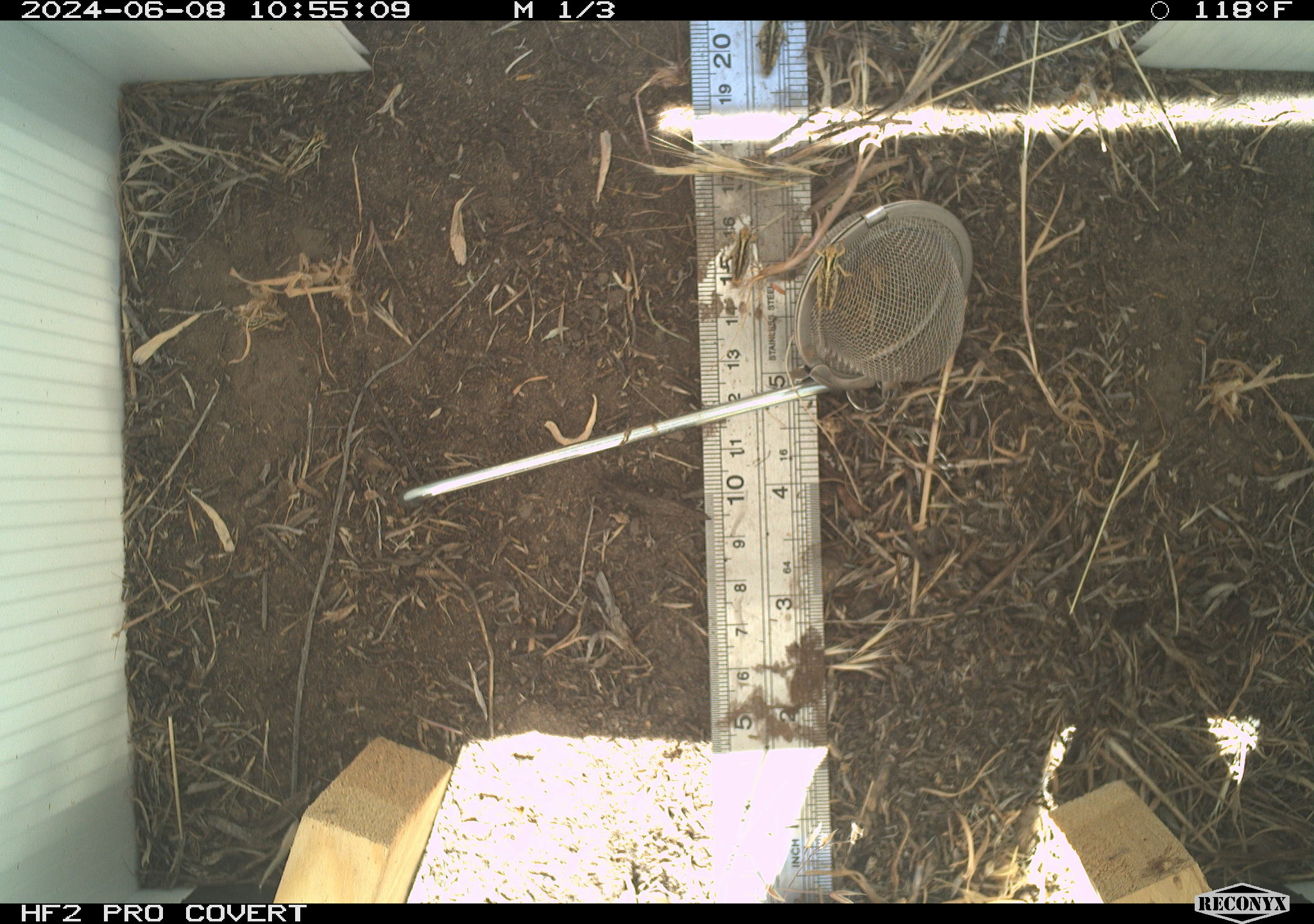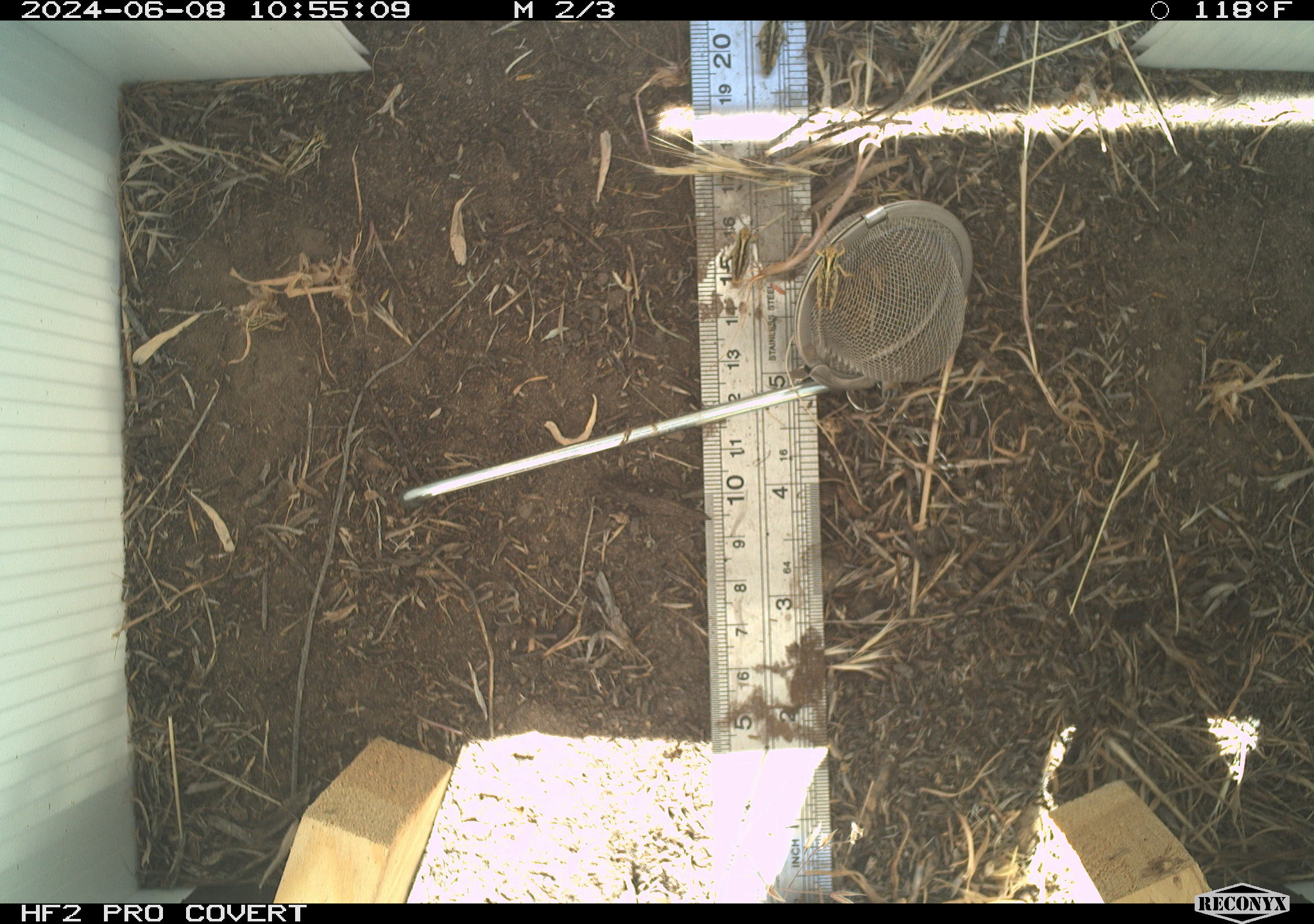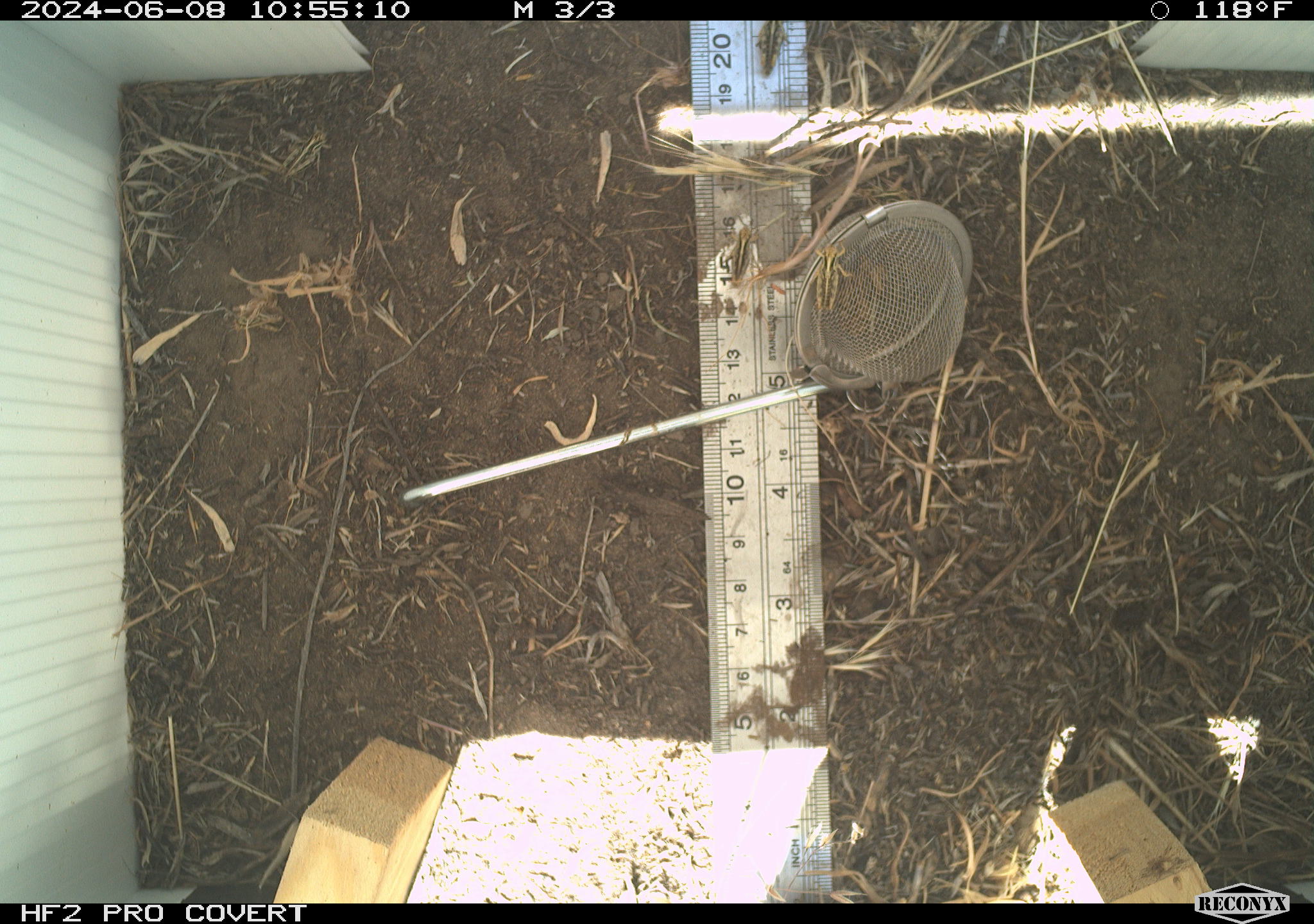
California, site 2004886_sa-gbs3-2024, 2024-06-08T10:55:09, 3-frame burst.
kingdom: Animalia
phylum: Arthropoda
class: Insecta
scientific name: Insecta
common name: insect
Insect (Insecta).